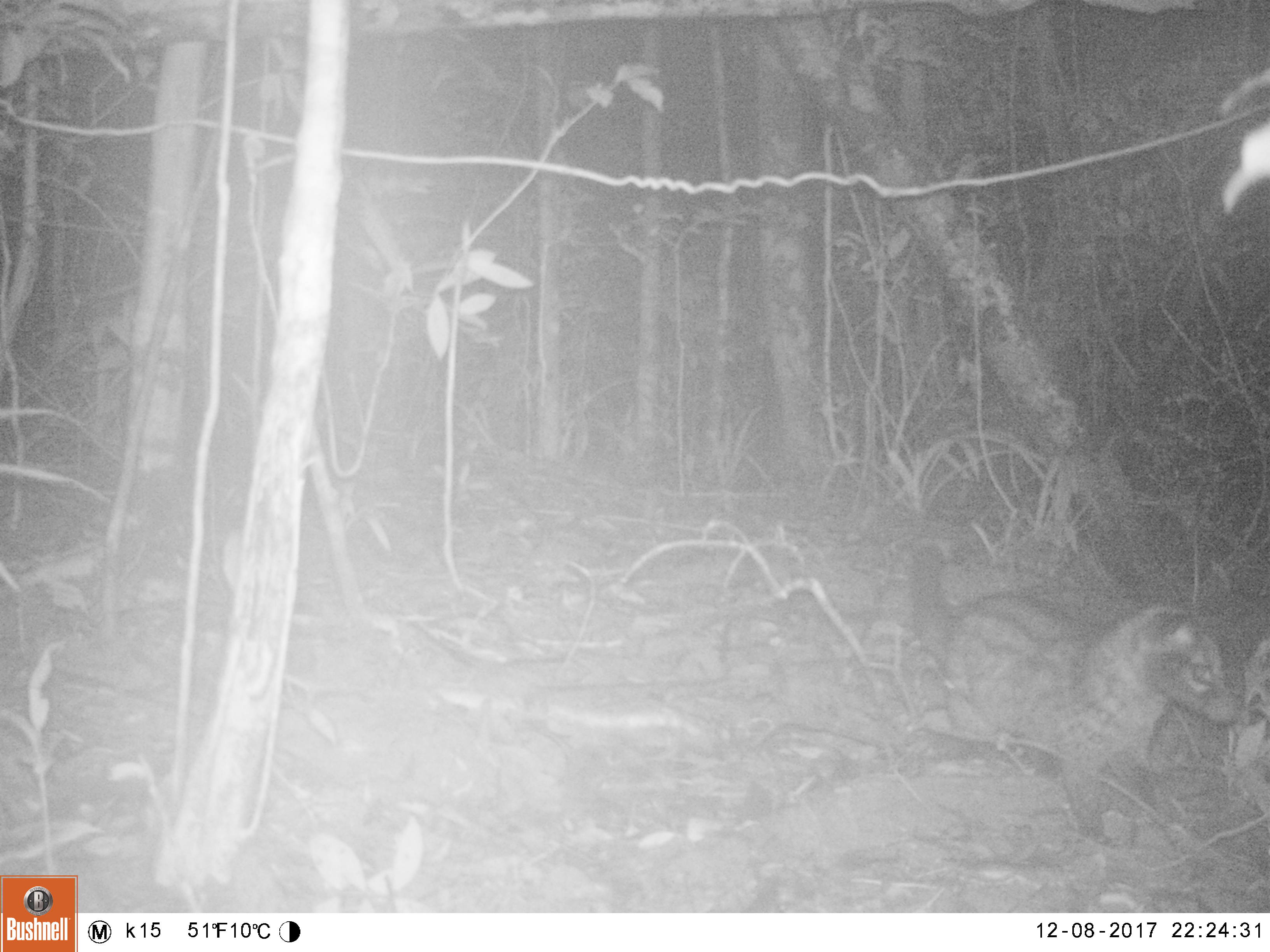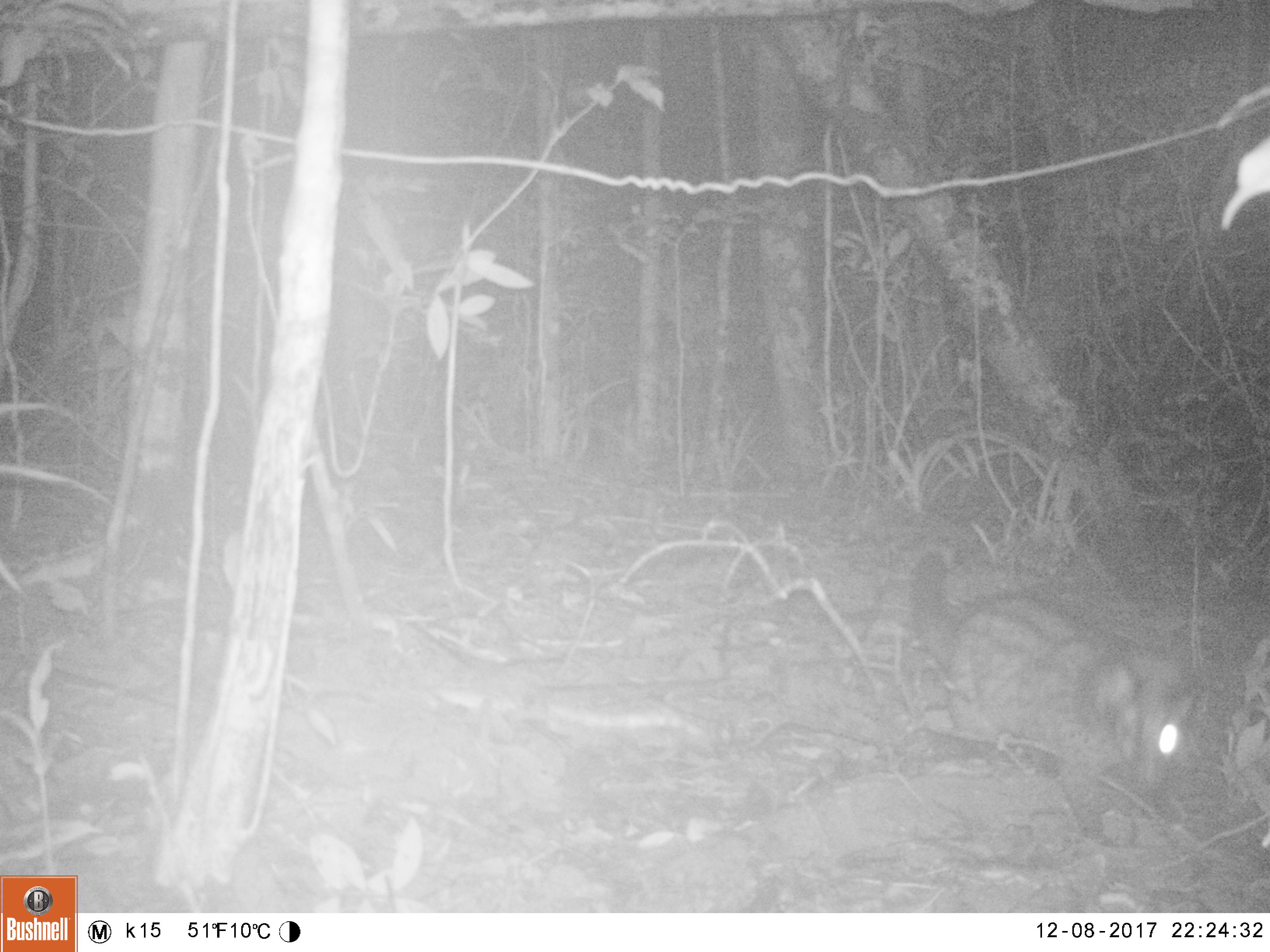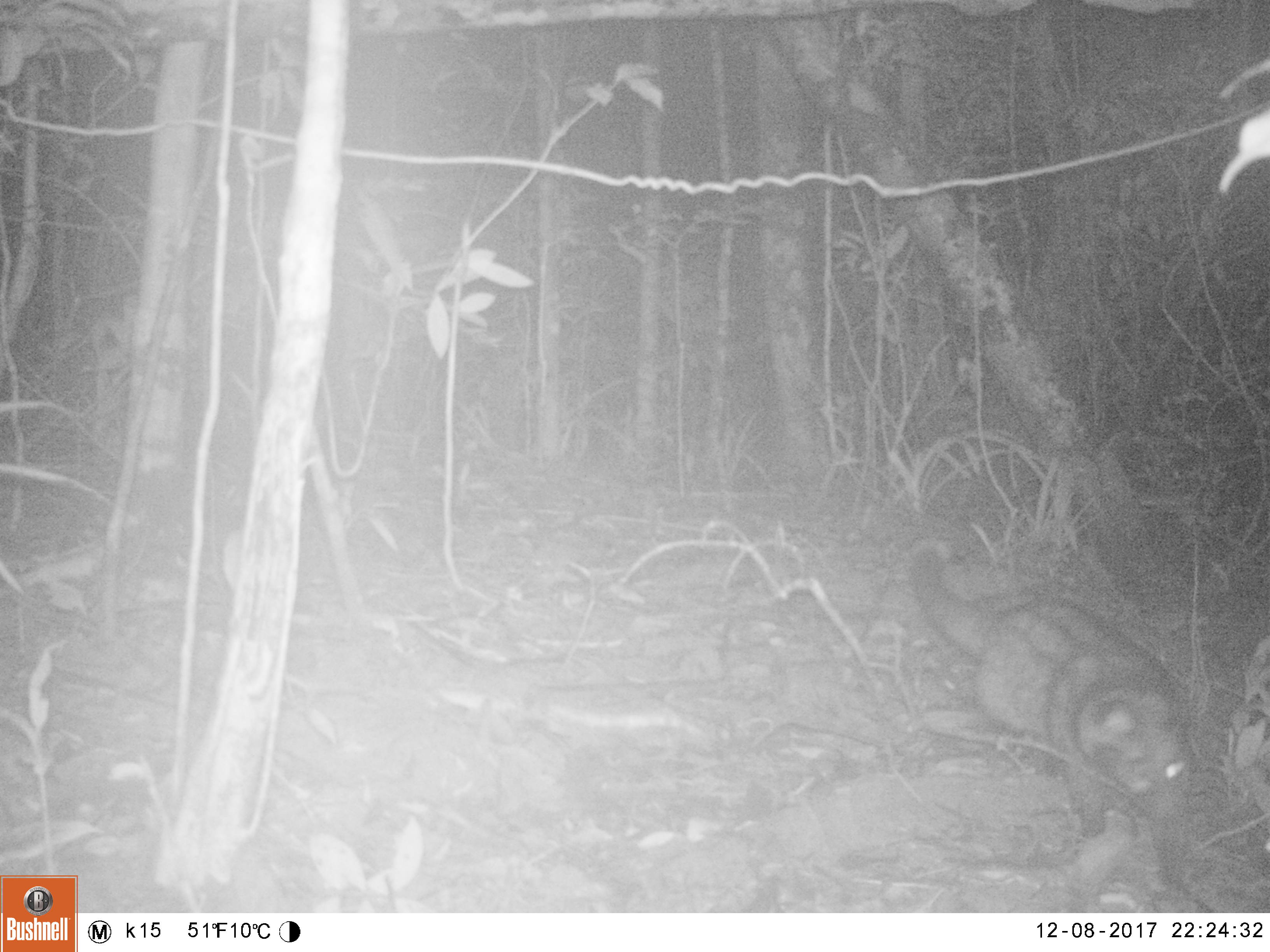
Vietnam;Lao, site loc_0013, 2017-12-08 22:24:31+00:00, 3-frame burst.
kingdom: Animalia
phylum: Chordata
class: Mammalia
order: Carnivora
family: Viverridae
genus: Paradoxurus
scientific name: Paradoxurus hermaphroditus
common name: common palm civet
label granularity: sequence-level